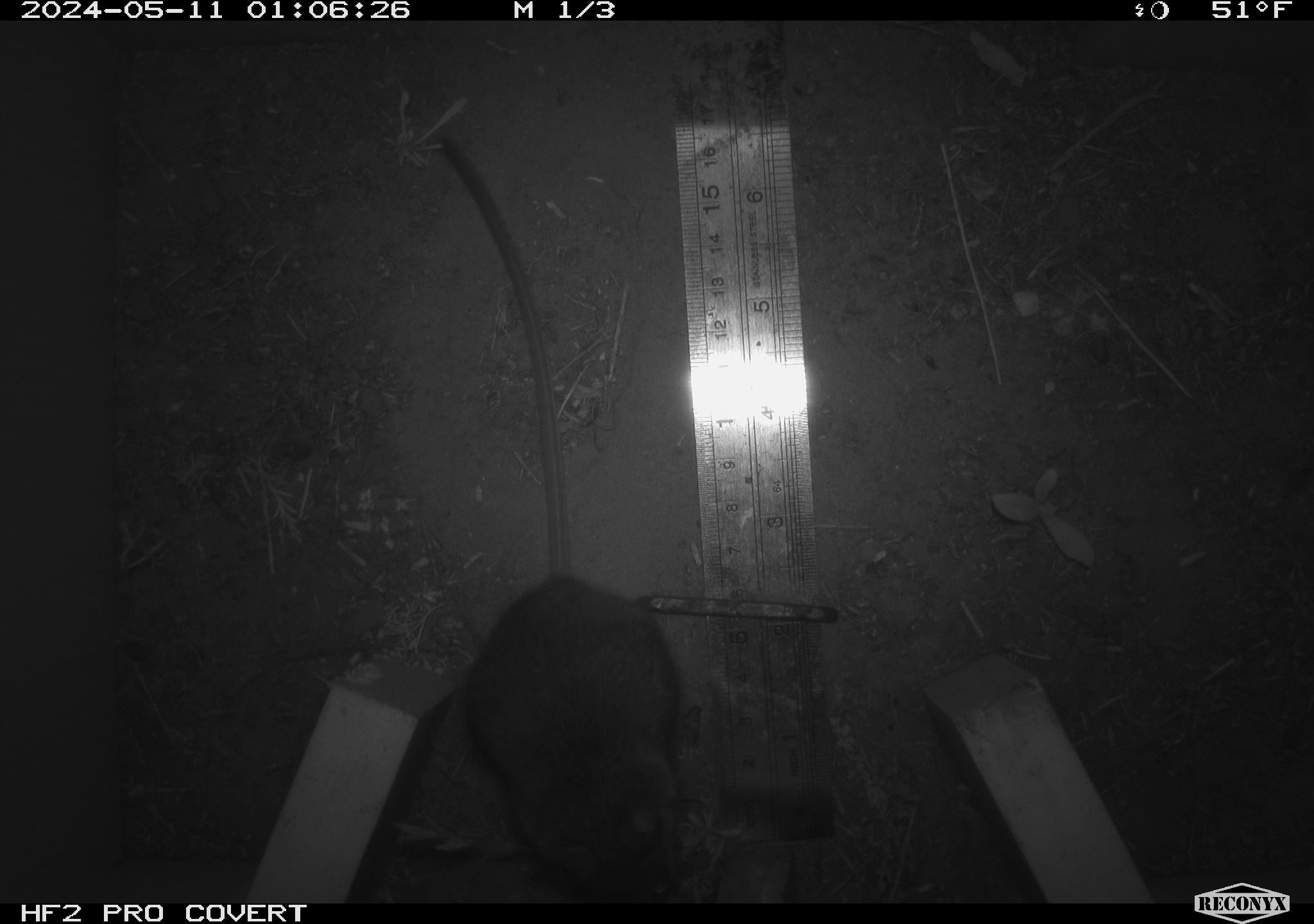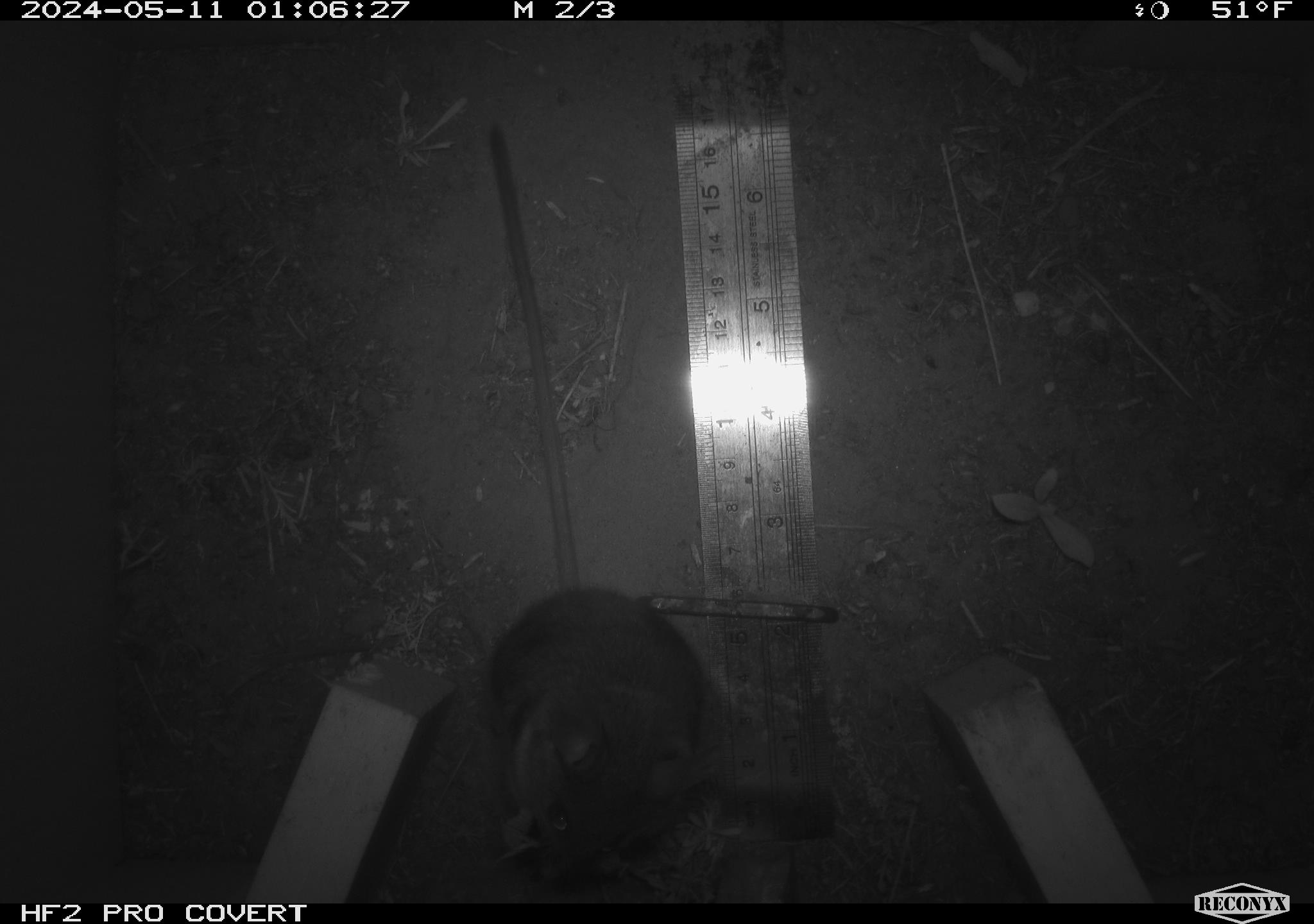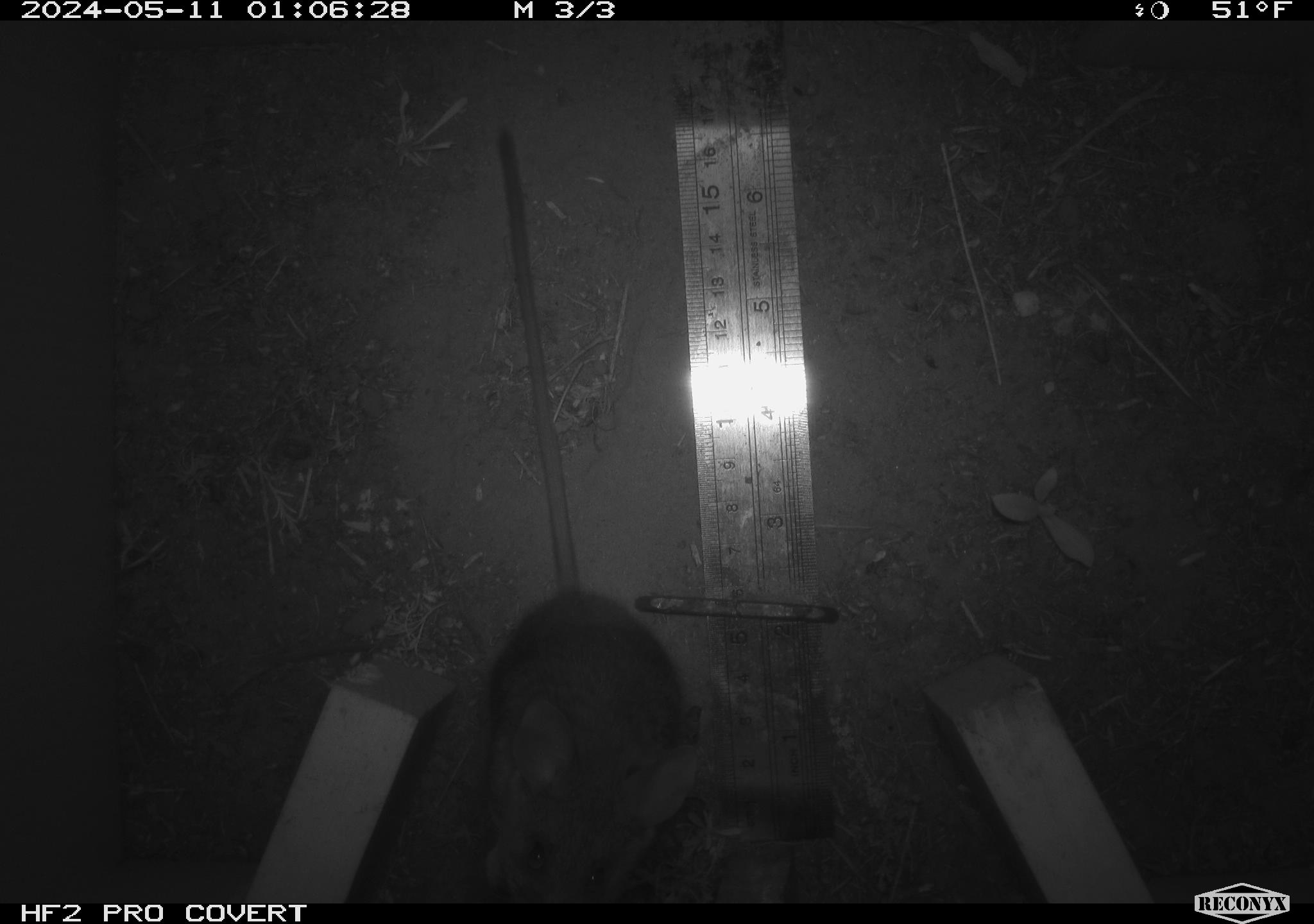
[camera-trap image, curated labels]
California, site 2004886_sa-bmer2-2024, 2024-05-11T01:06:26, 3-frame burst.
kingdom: Animalia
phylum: Chordata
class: Mammalia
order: Rodentia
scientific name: Rodentia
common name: mouse species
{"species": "mouse species (Rodentia)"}